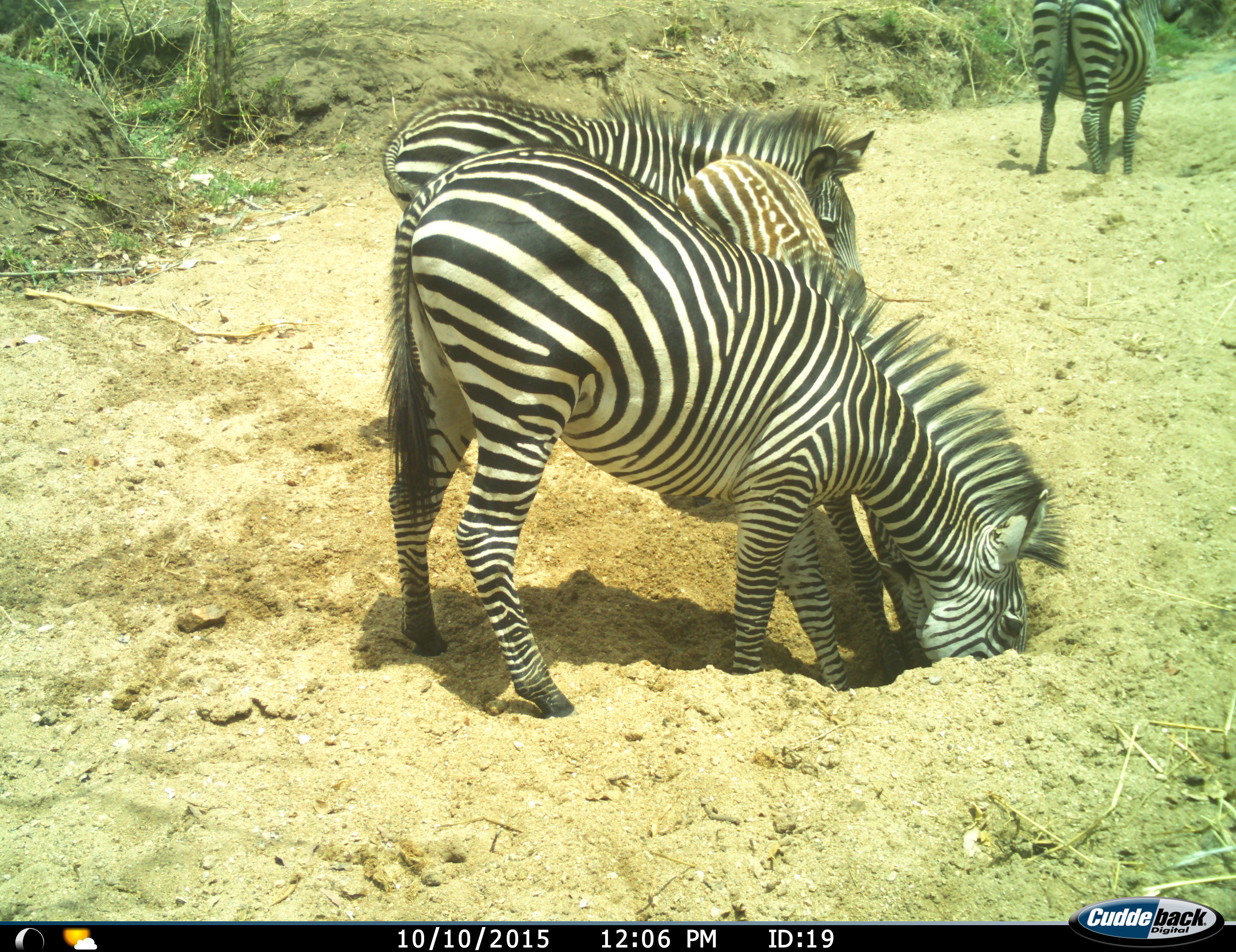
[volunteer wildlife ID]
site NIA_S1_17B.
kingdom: Animalia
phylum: Chordata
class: Mammalia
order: Perissodactyla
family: Equidae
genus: Equus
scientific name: Equus quagga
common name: plains zebra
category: zebraplains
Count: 4.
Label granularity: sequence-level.